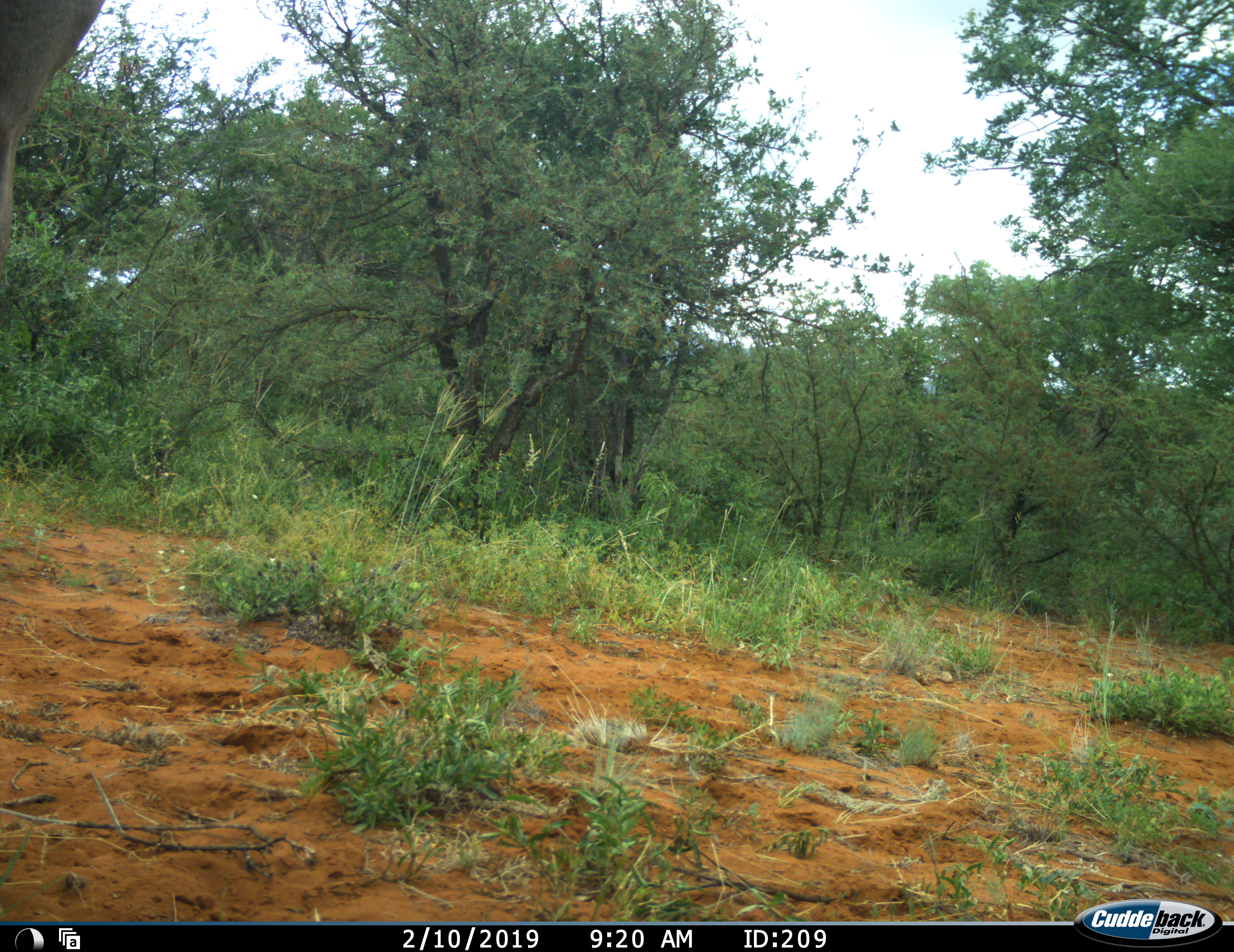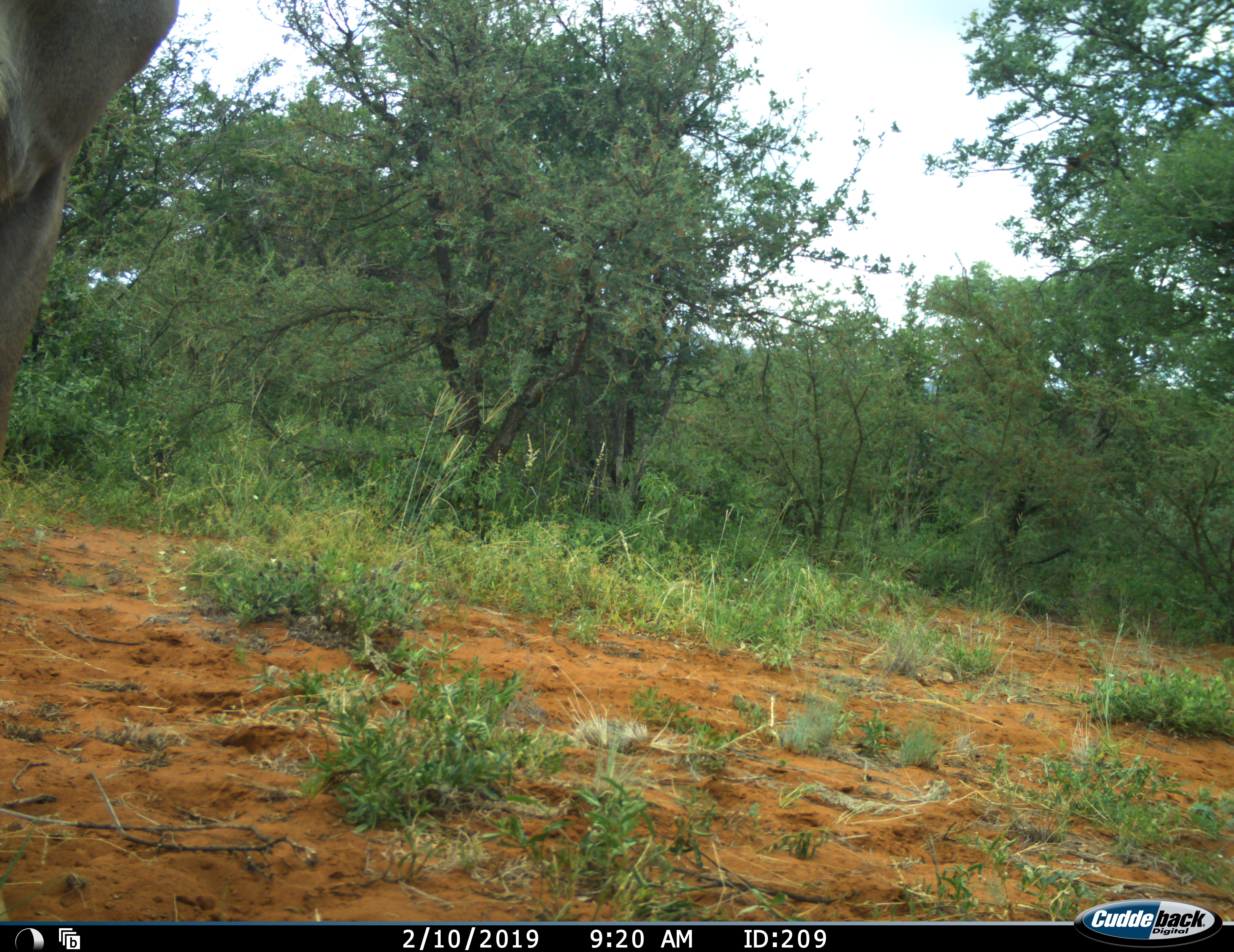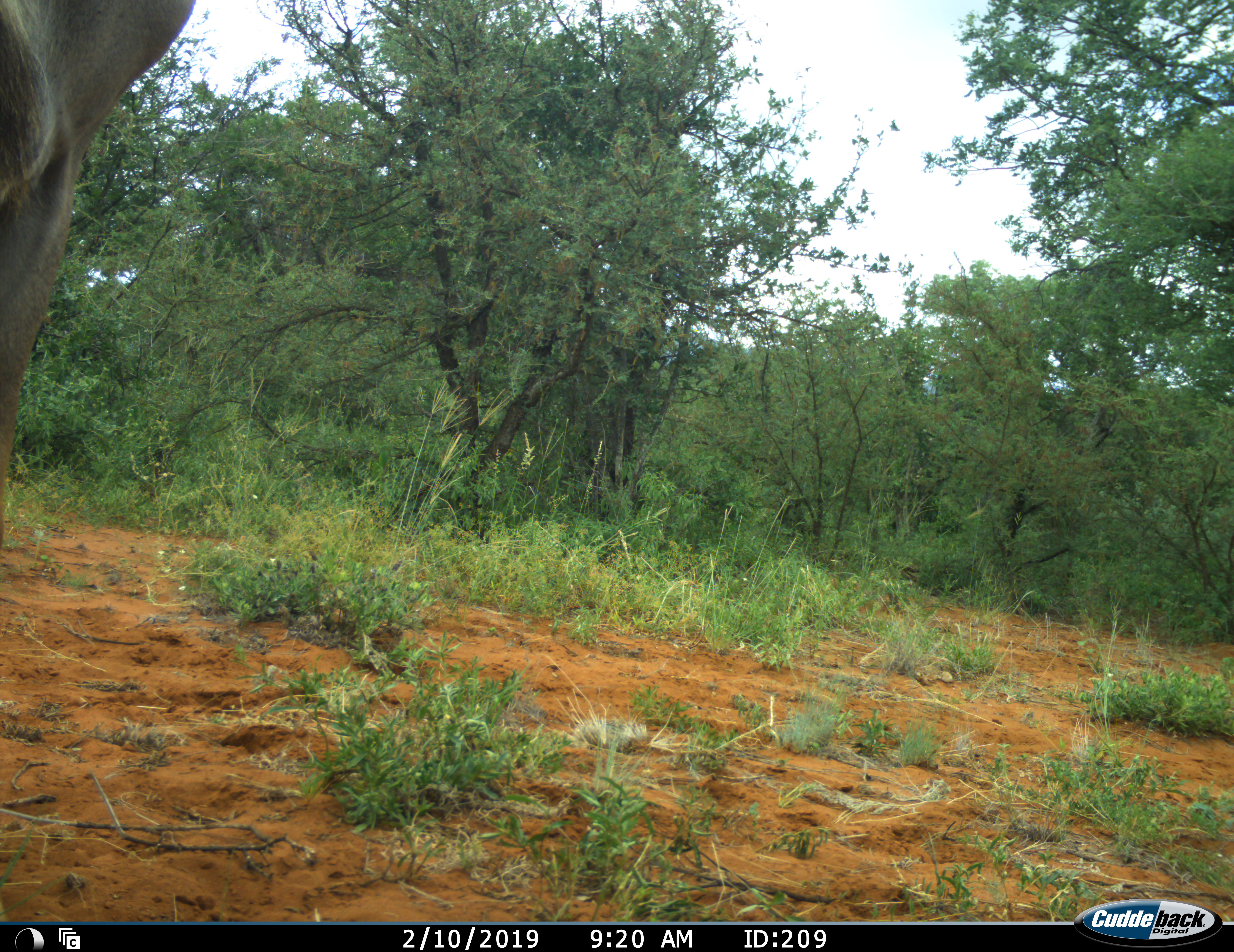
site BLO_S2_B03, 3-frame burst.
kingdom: Animalia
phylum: Chordata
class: Mammalia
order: Artiodactyla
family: Bovidae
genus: Tragelaphus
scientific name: Tragelaphus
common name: kudu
Kudu (Tragelaphus), count 1. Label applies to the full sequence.